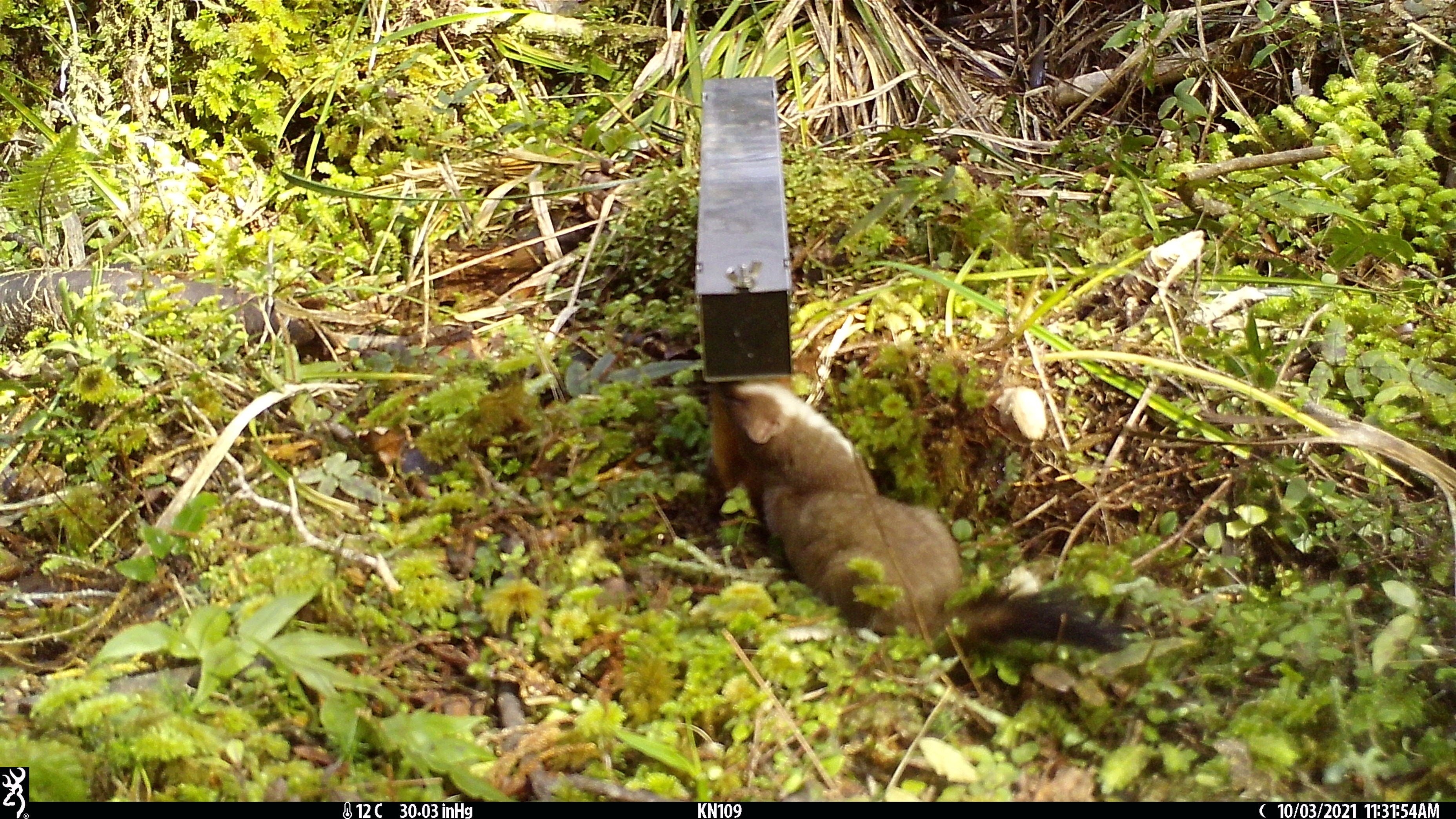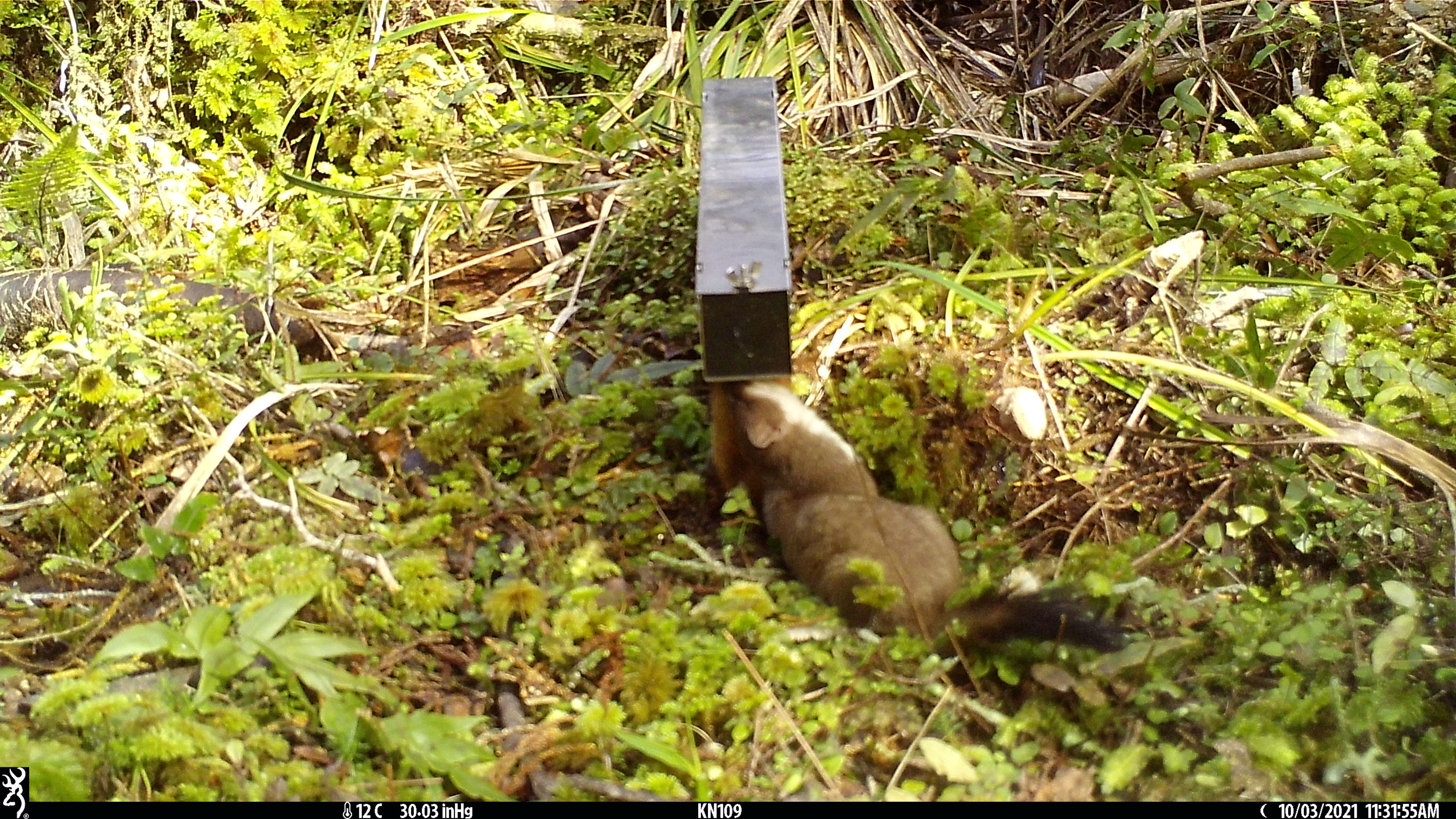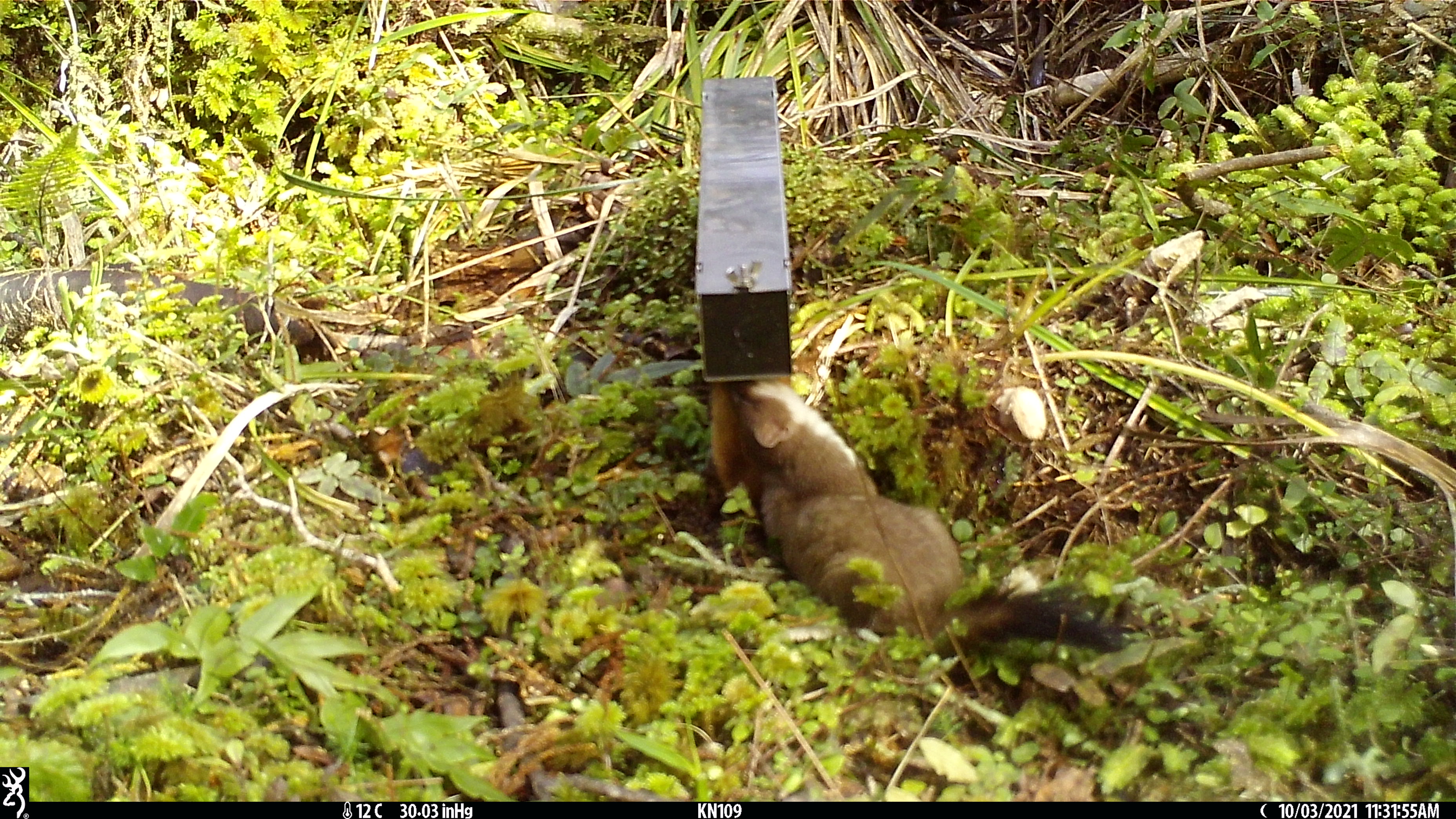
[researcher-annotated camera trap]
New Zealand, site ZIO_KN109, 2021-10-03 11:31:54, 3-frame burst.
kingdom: Animalia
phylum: Chordata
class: Mammalia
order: Carnivora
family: Mustelidae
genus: Mustela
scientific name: Mustela erminea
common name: stoat